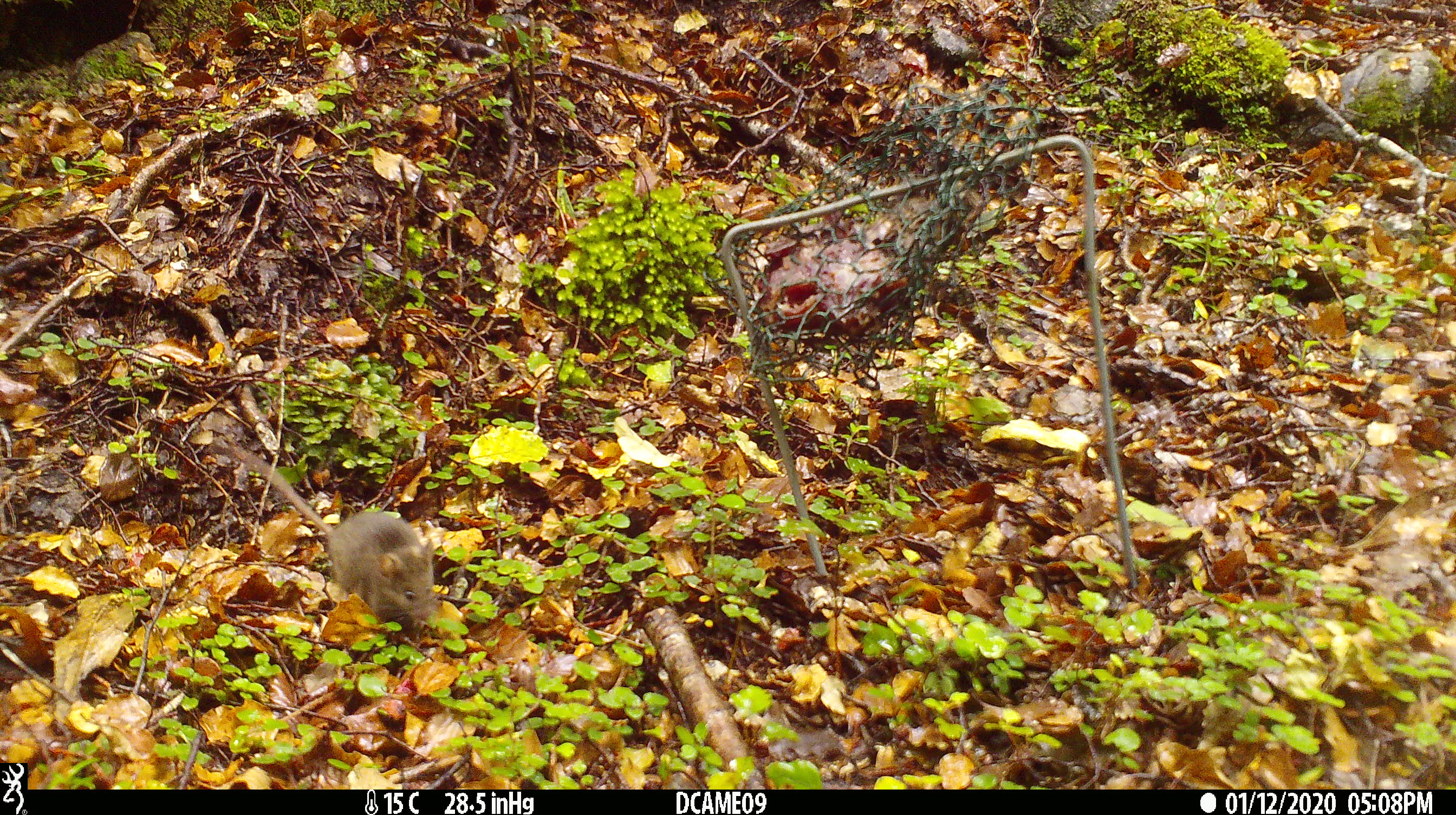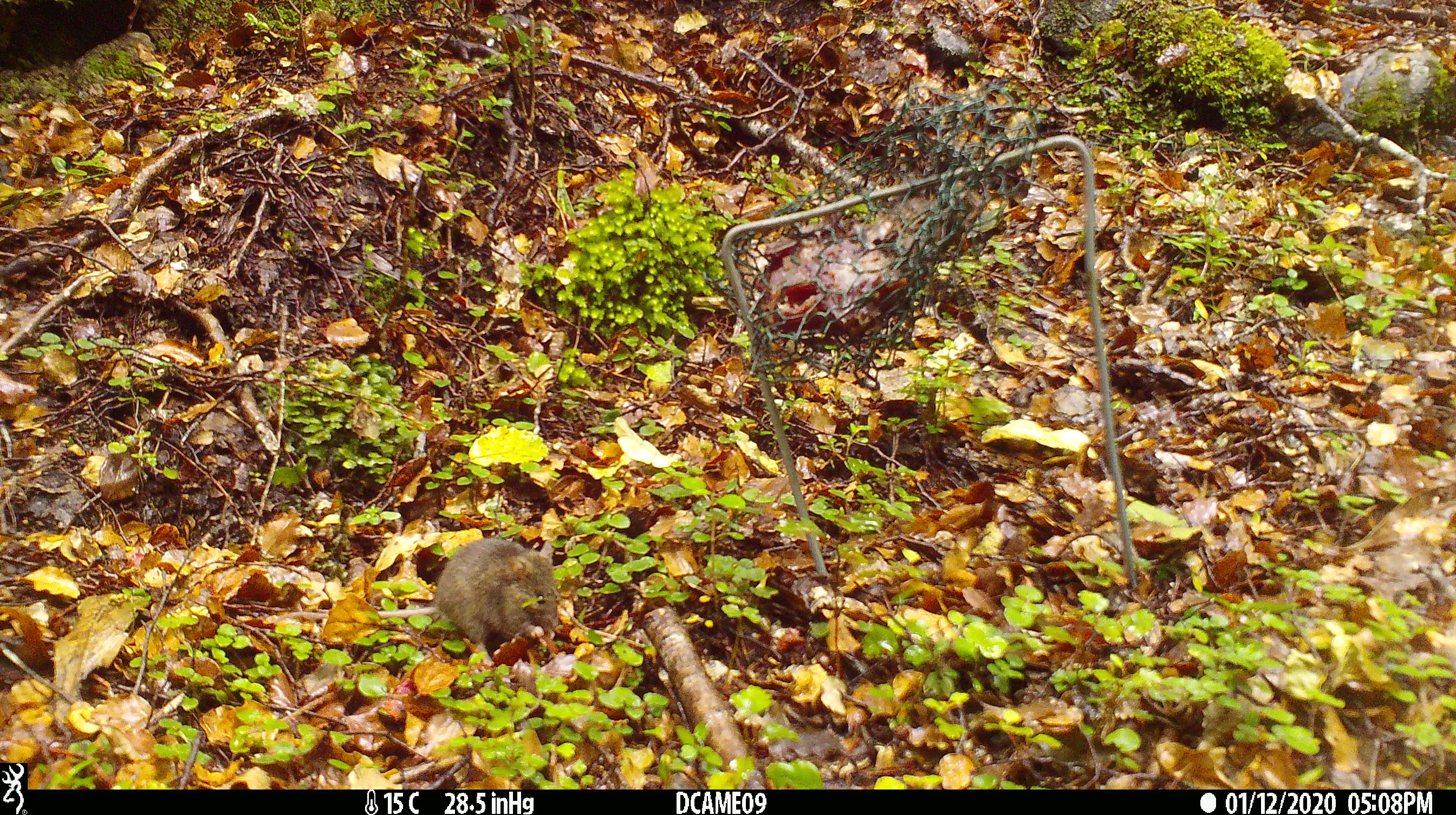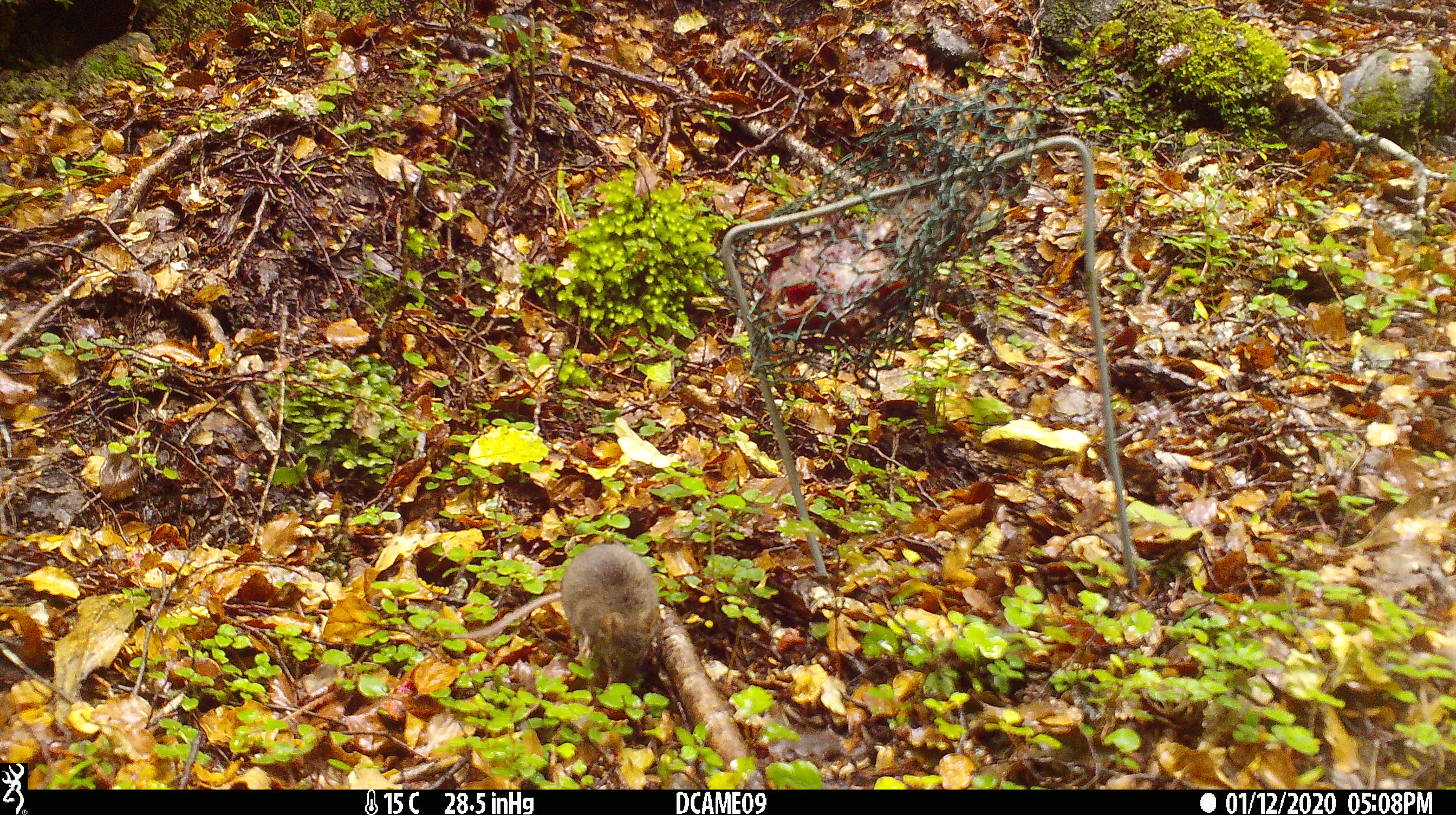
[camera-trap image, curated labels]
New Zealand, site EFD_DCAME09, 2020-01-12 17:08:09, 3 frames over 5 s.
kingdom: Animalia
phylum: Chordata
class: Mammalia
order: Rodentia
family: Muridae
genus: Mus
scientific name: Mus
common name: mouse